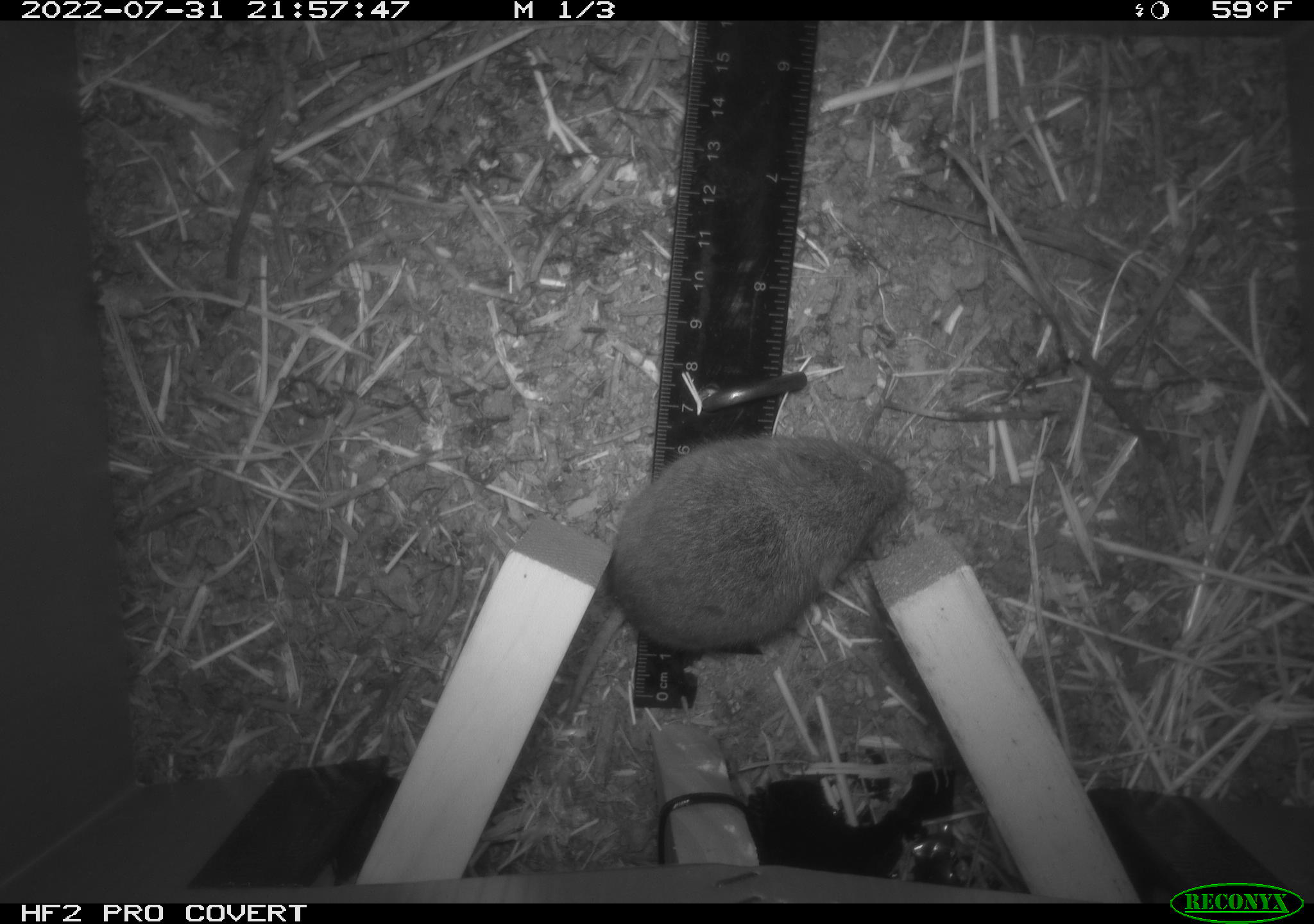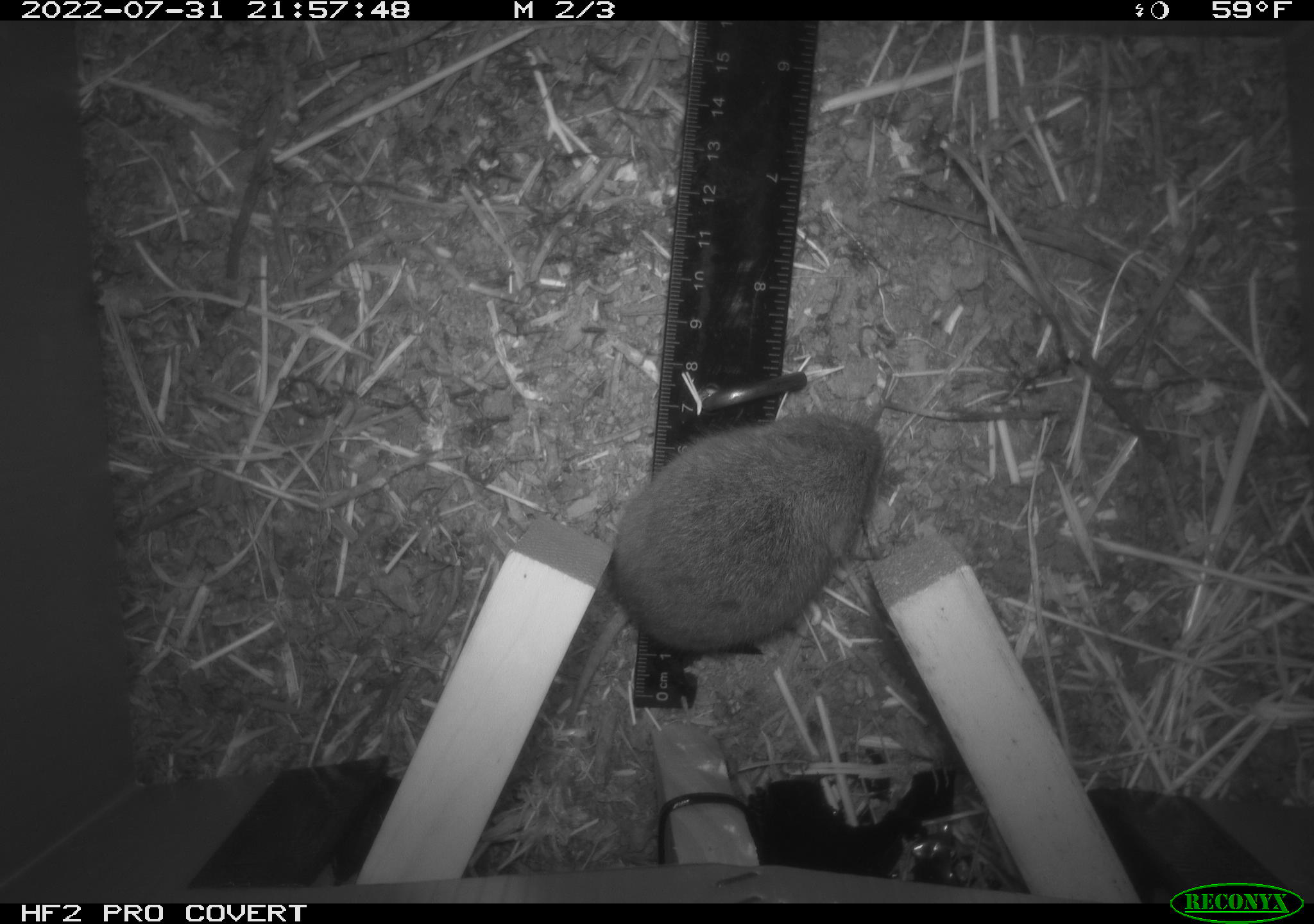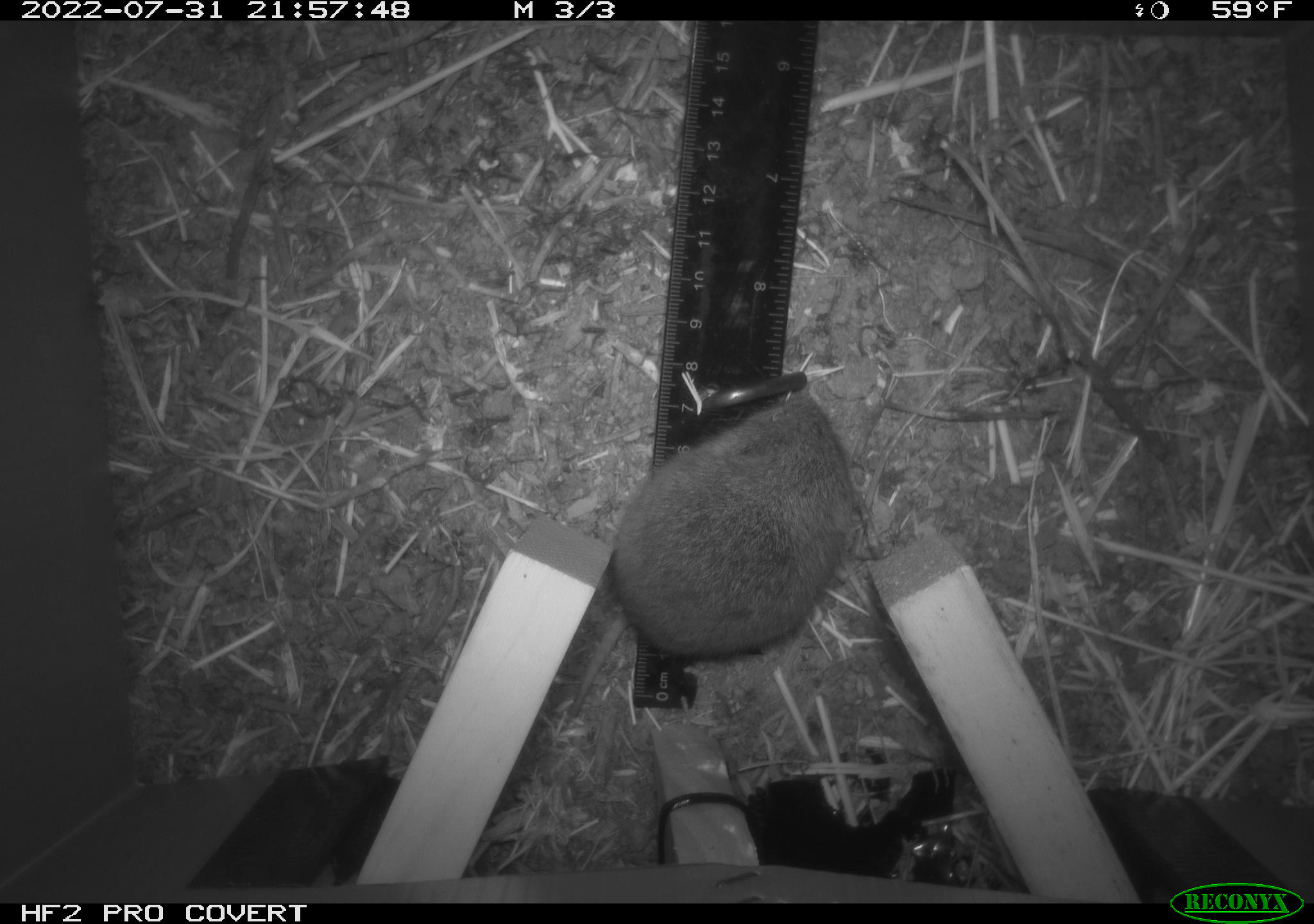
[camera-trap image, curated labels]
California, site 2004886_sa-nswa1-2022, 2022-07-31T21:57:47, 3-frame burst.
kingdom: Animalia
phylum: Chordata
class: Mammalia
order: Rodentia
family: Cricetidae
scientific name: Cricetidae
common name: hamsters, voles, lemmings, and allies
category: cricetidae family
Cricetidae family (hamsters, voles, lemmings, and allies) (Cricetidae).